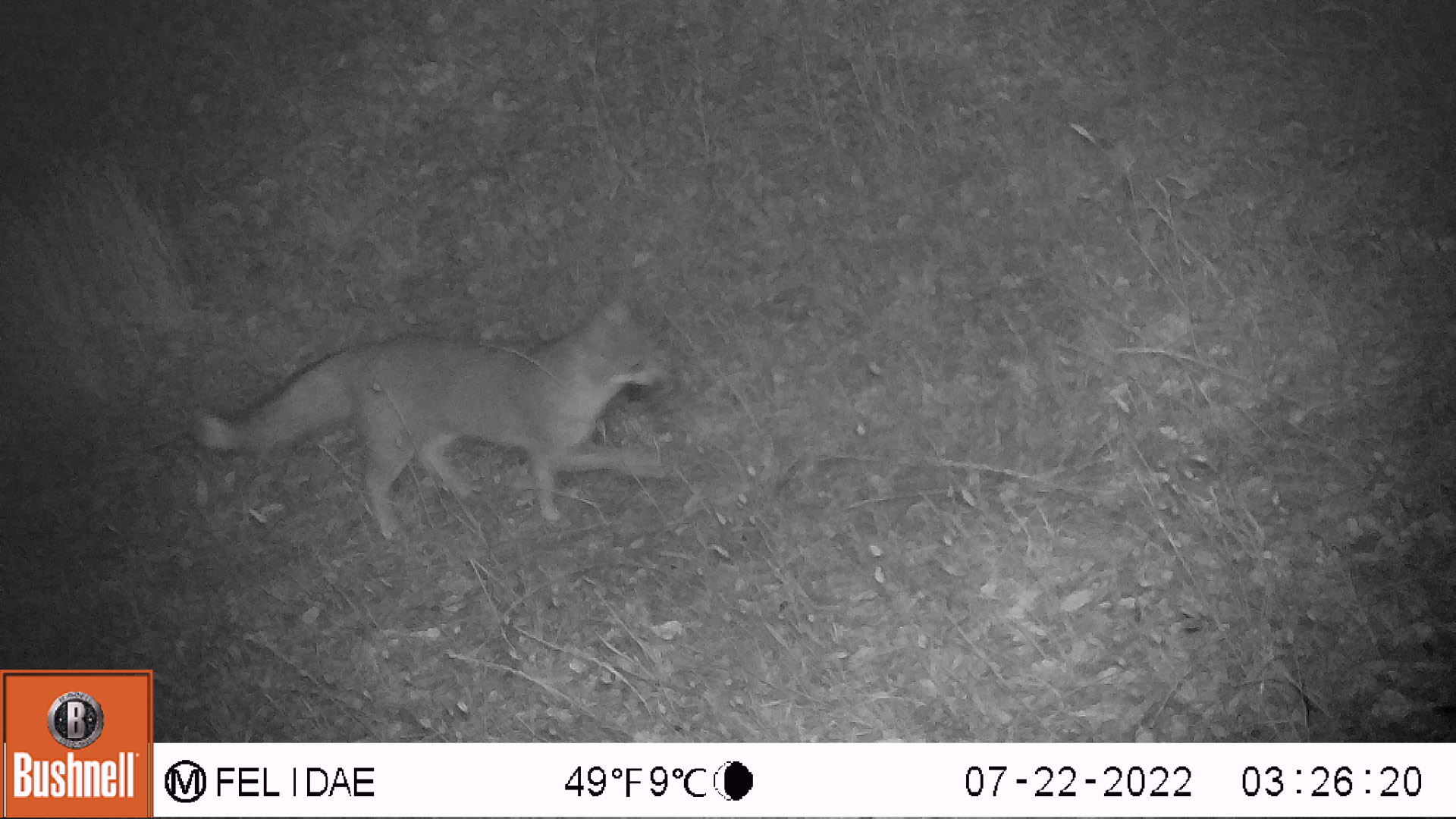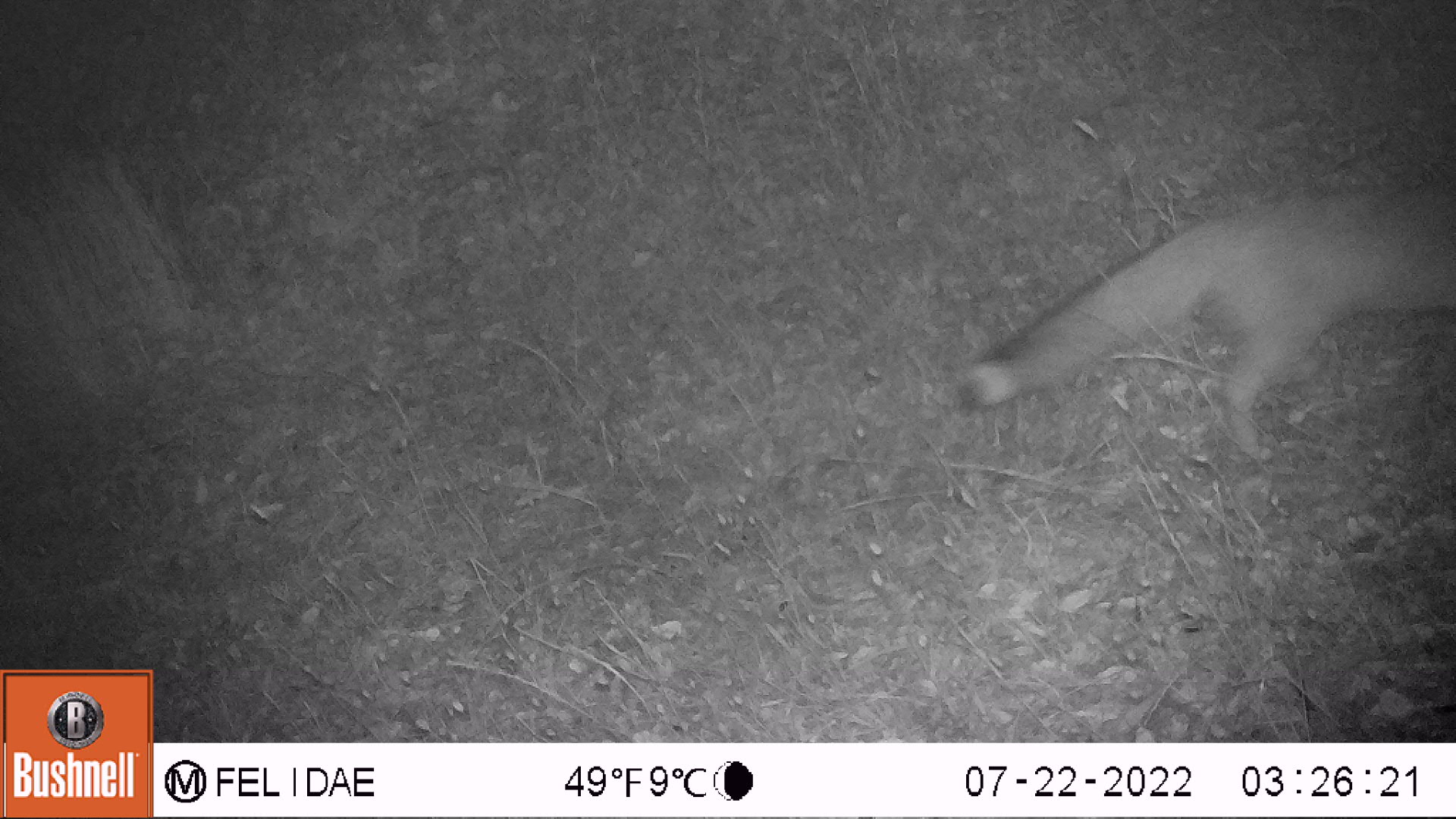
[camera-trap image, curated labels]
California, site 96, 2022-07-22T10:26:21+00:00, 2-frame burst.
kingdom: Animalia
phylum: Chordata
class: Mammalia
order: Carnivora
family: Canidae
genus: Urocyon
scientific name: Urocyon cinereoargenteus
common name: gray fox